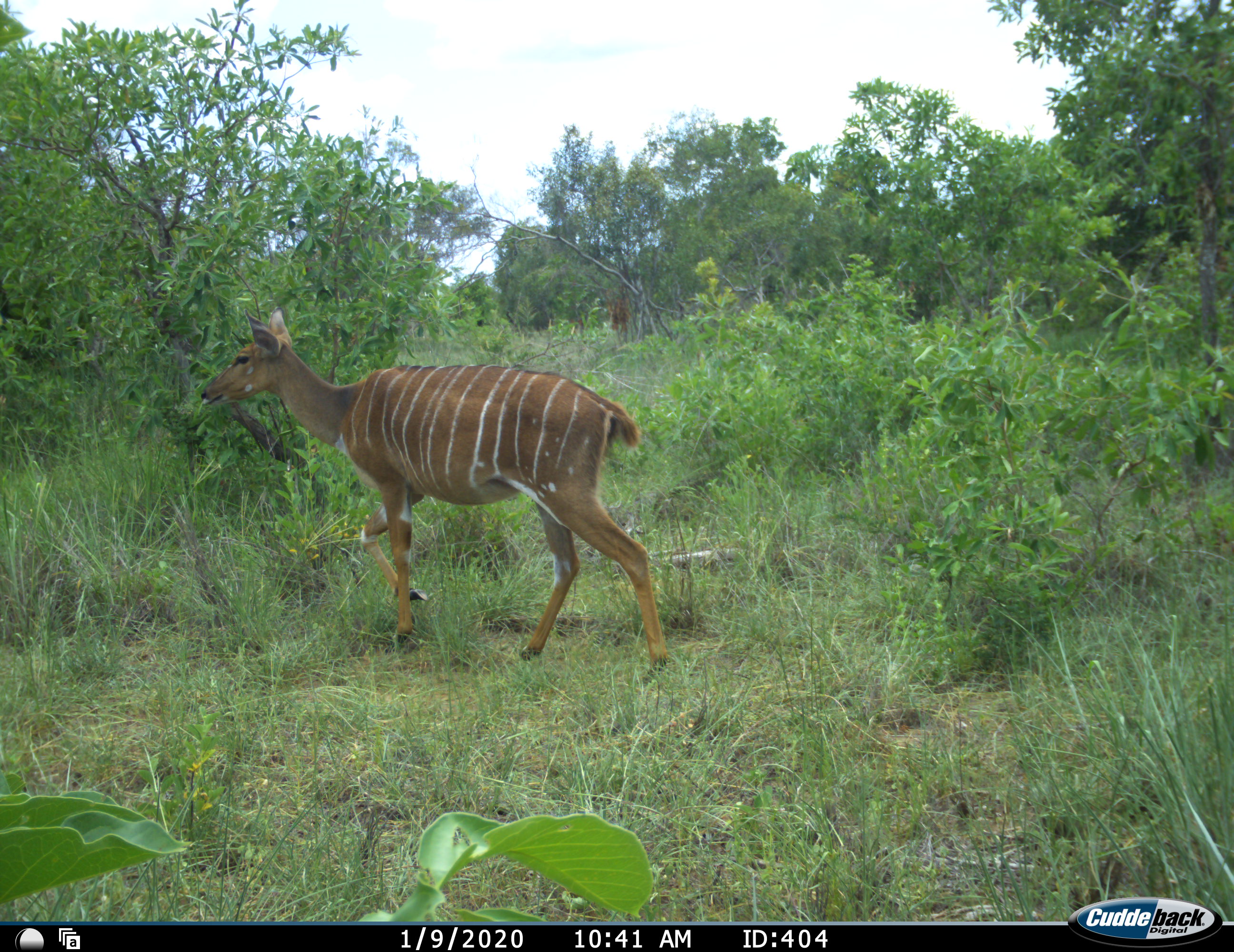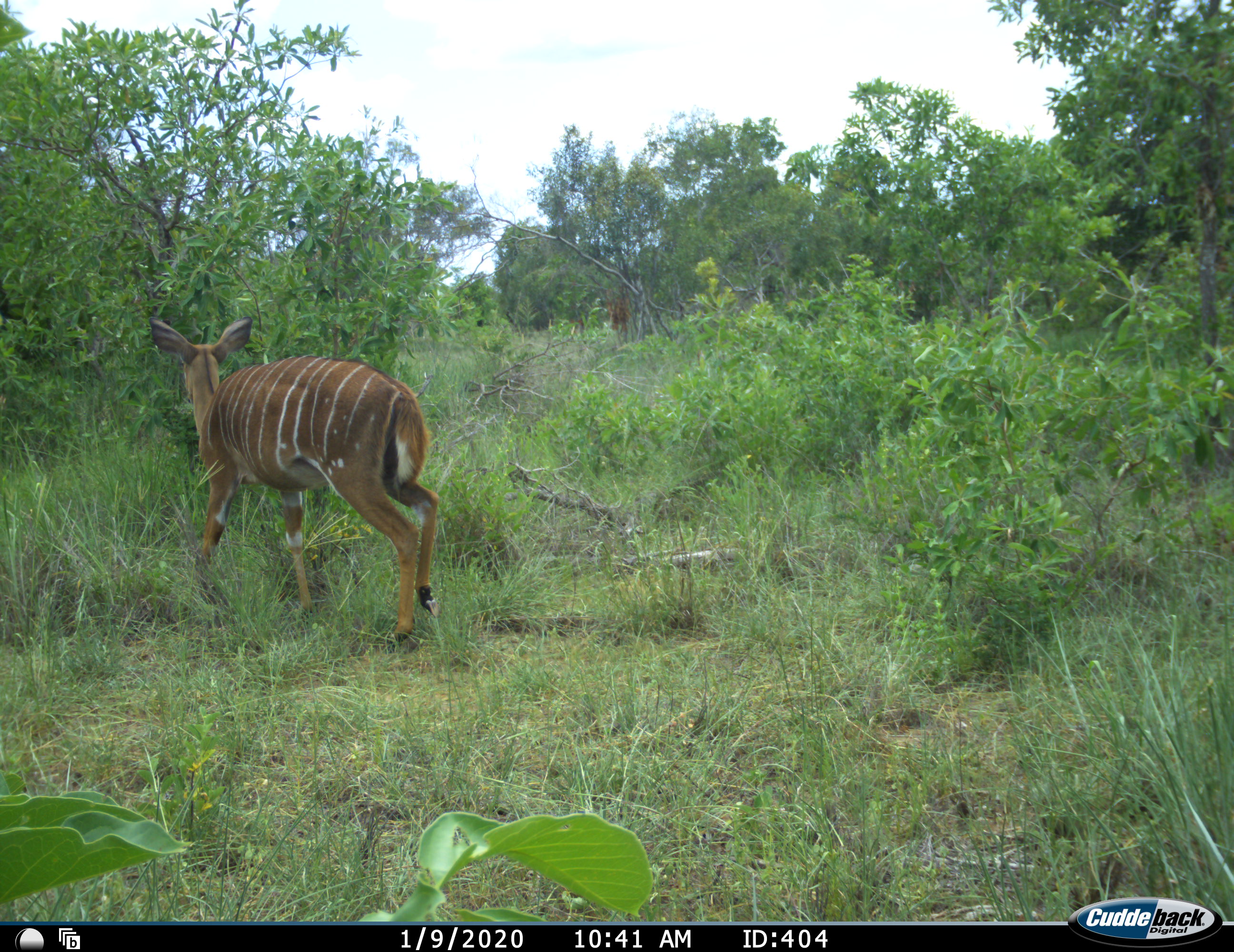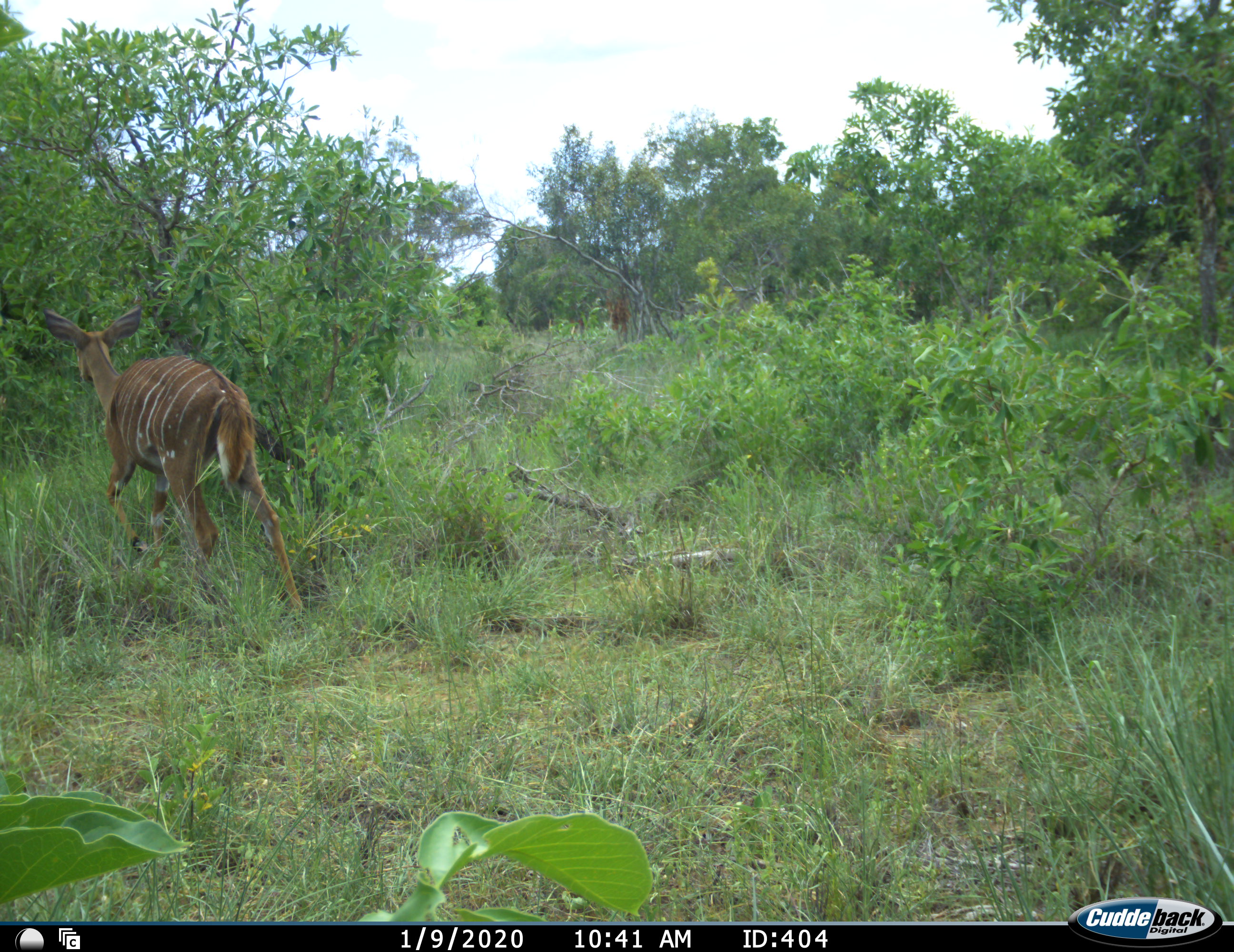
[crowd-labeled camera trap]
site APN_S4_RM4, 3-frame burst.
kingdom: Animalia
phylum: Chordata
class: Mammalia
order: Artiodactyla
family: Bovidae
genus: Tragelaphus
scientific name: Tragelaphus angasii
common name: nyala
Nyala (Tragelaphus angasii), count 1. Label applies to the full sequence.